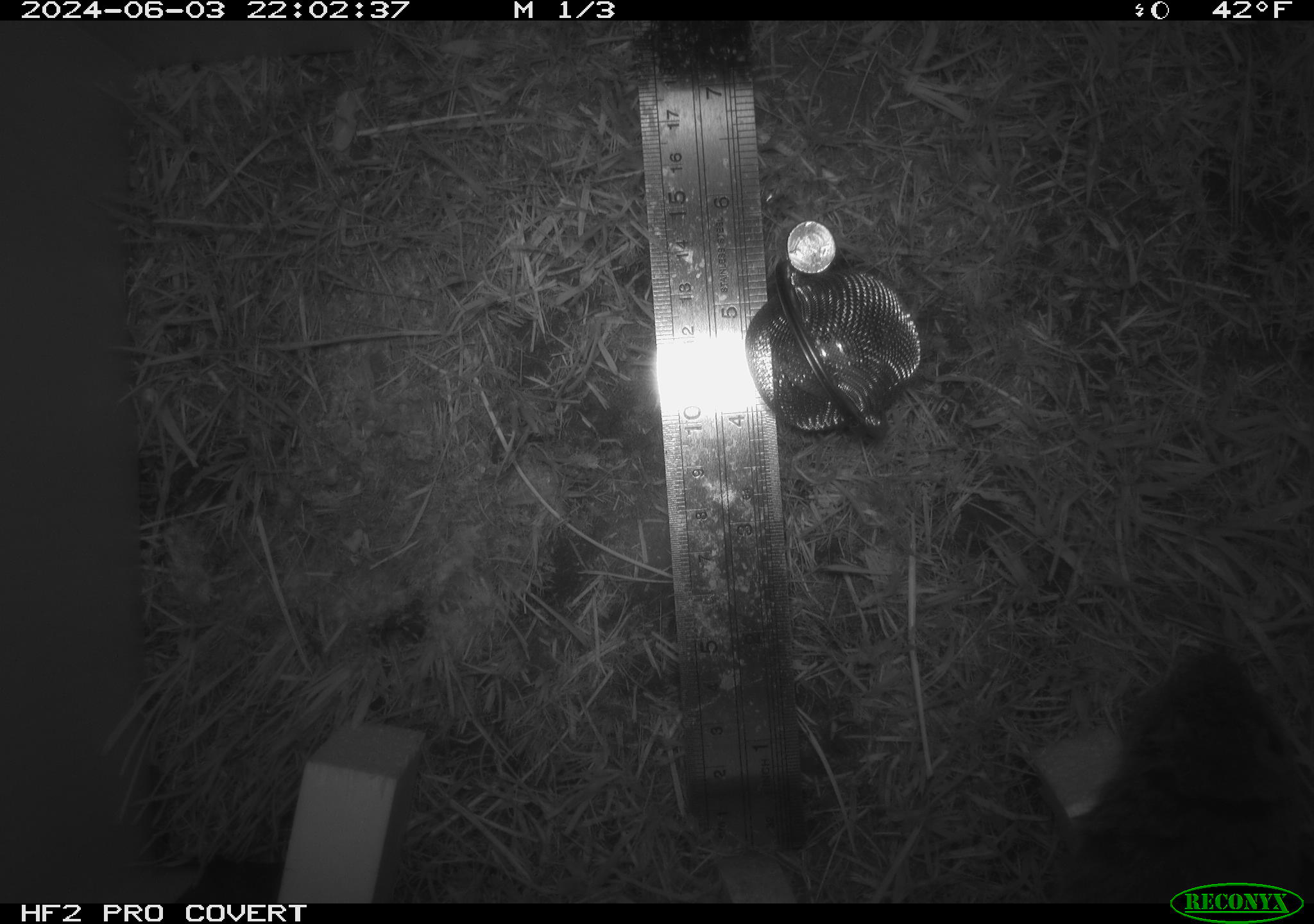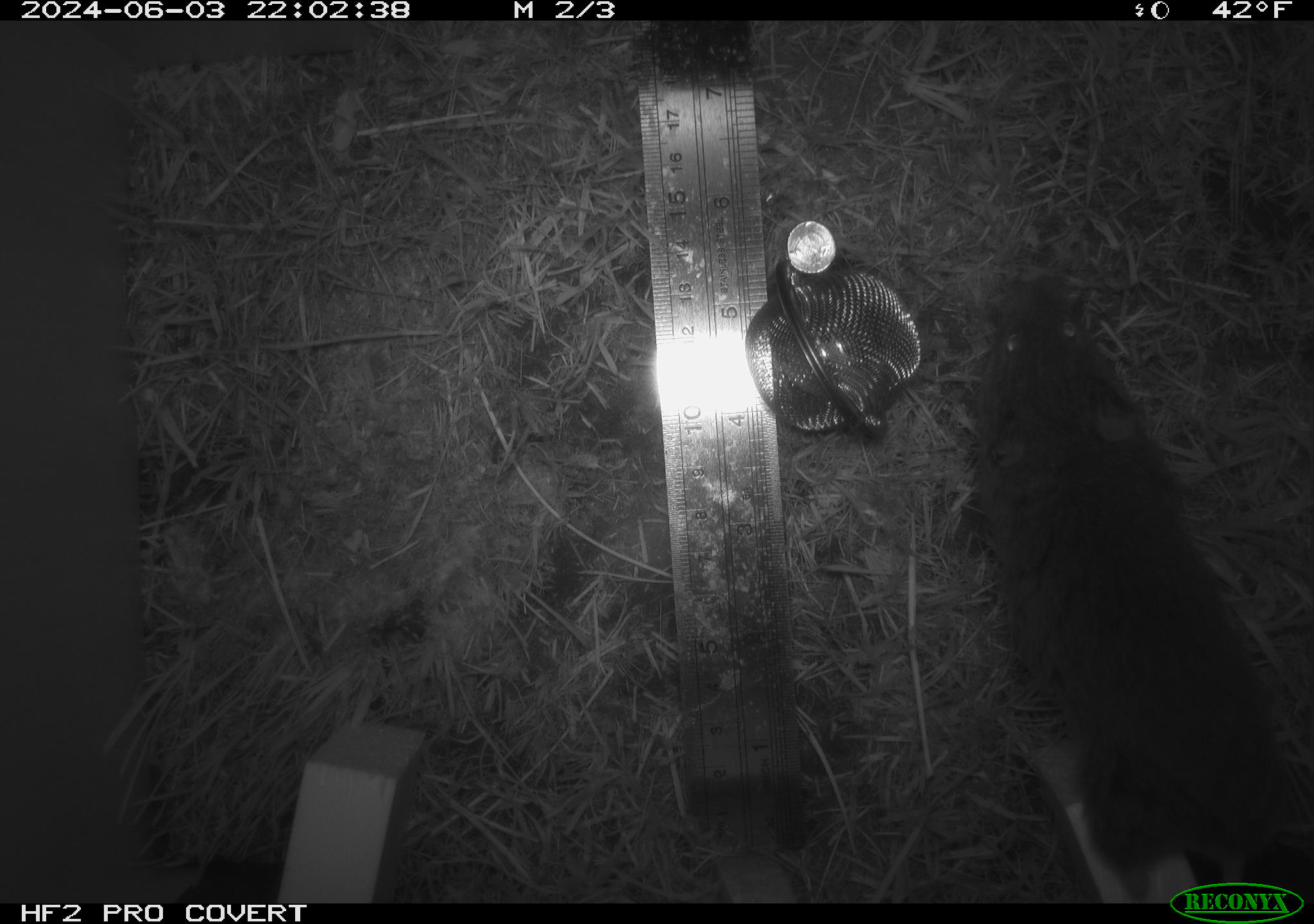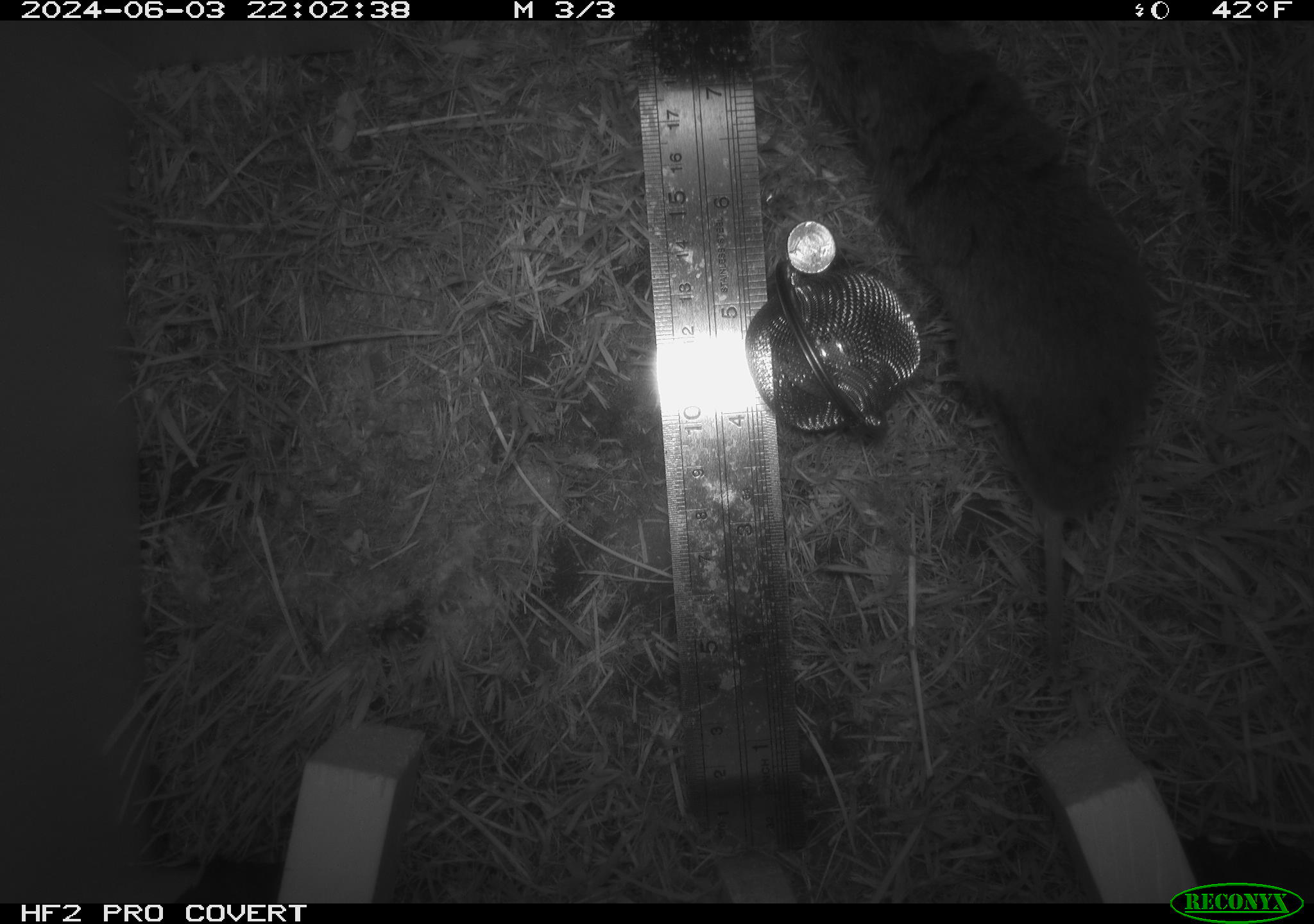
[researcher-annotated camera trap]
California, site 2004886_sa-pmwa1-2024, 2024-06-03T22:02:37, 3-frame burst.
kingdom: Animalia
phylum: Chordata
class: Mammalia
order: Rodentia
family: Cricetidae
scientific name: Arvicolinae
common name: voles, lemmings, and muskrats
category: arvicolinae subfamily